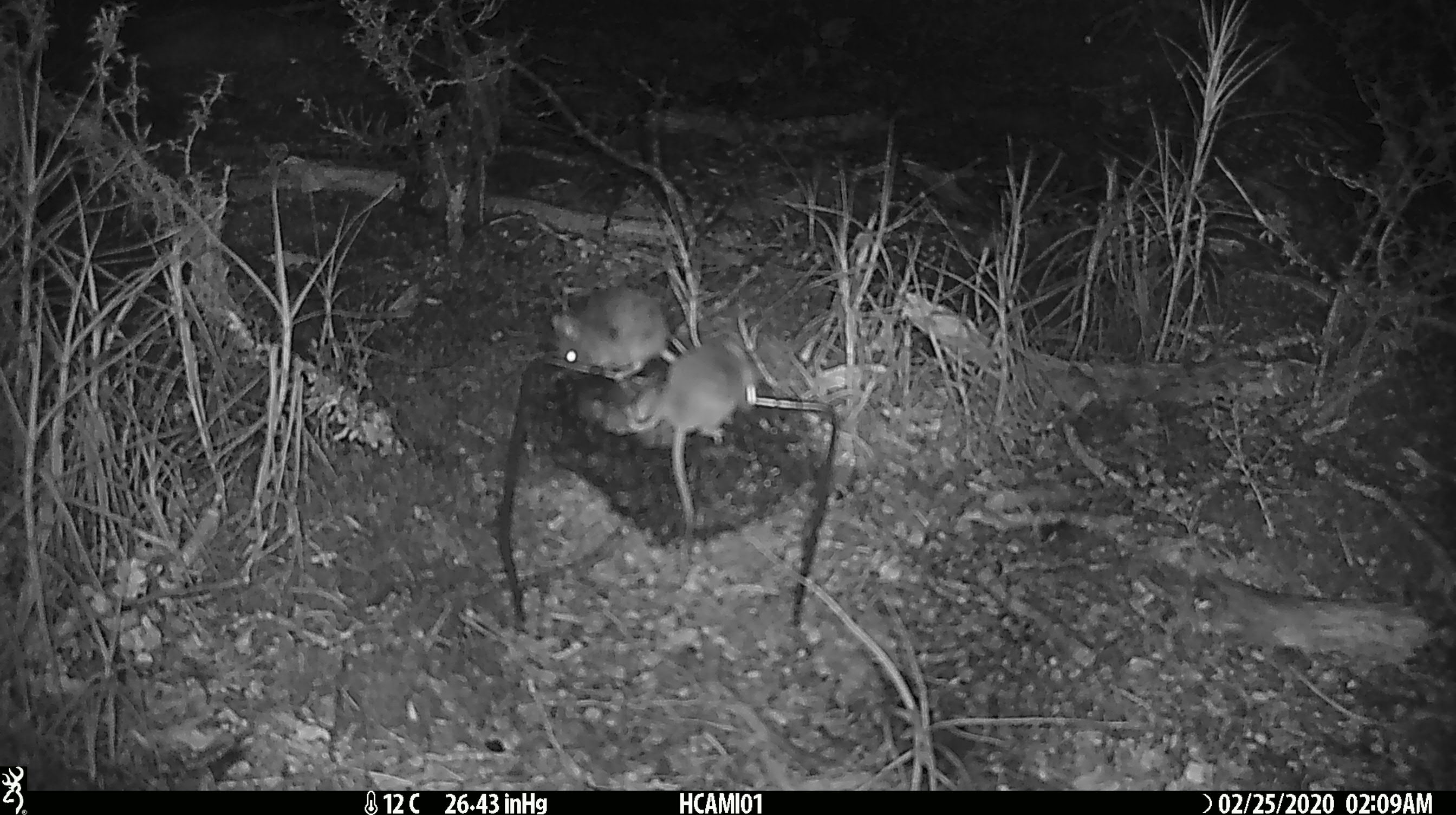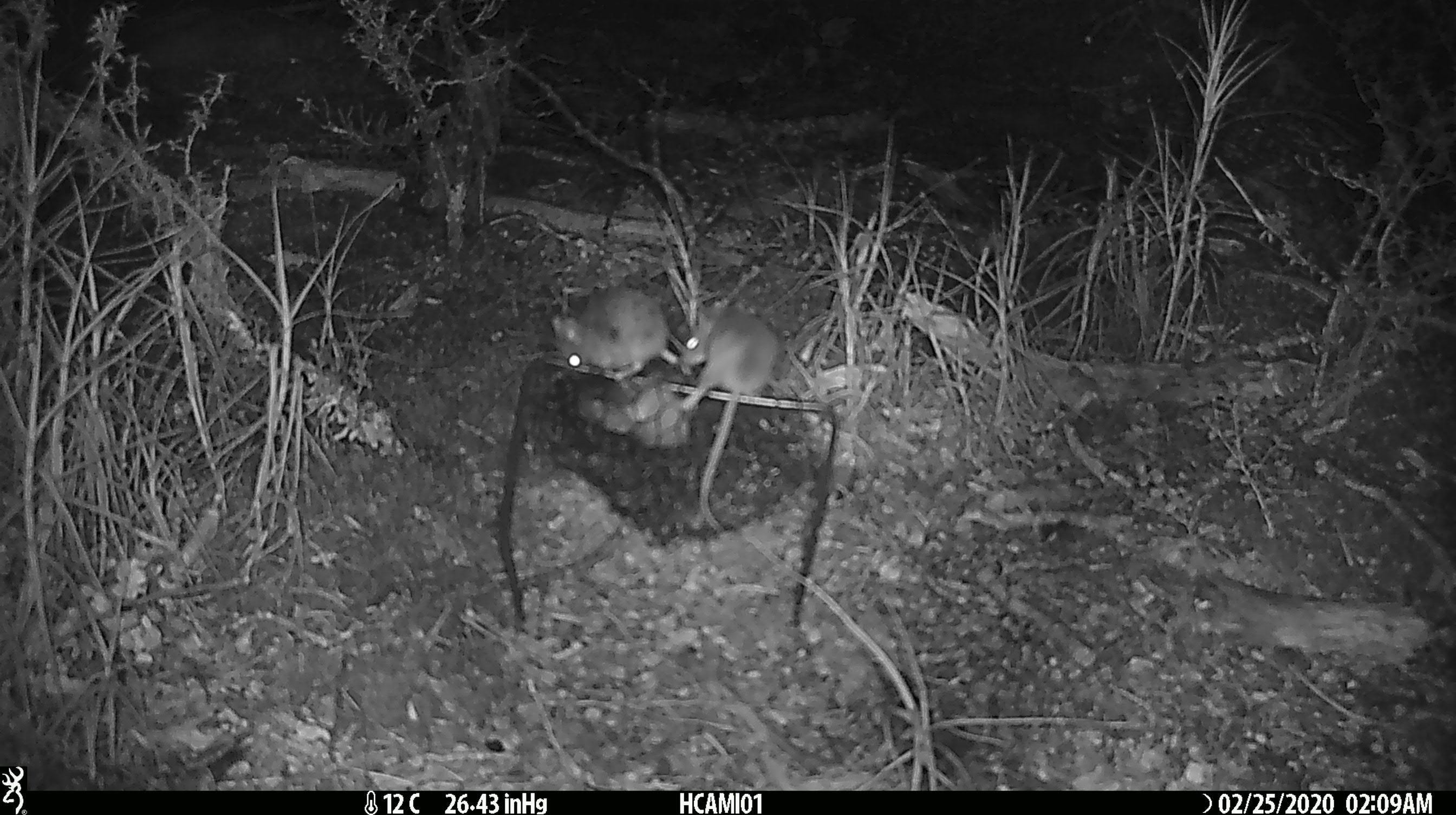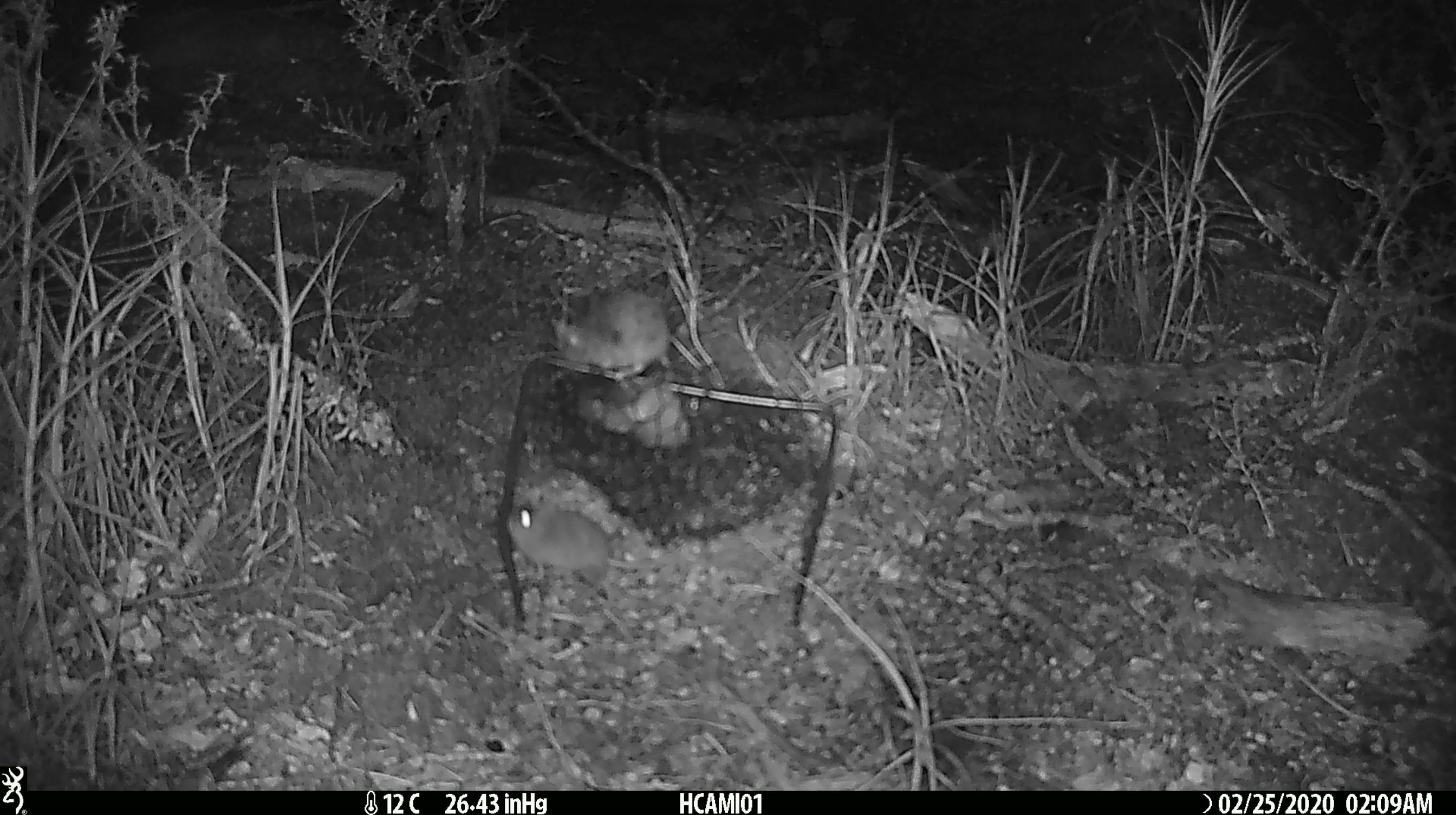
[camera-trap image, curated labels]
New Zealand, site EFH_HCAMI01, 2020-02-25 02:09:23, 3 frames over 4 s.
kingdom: Animalia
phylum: Chordata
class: Mammalia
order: Rodentia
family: Muridae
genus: Mus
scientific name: Mus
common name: mouse